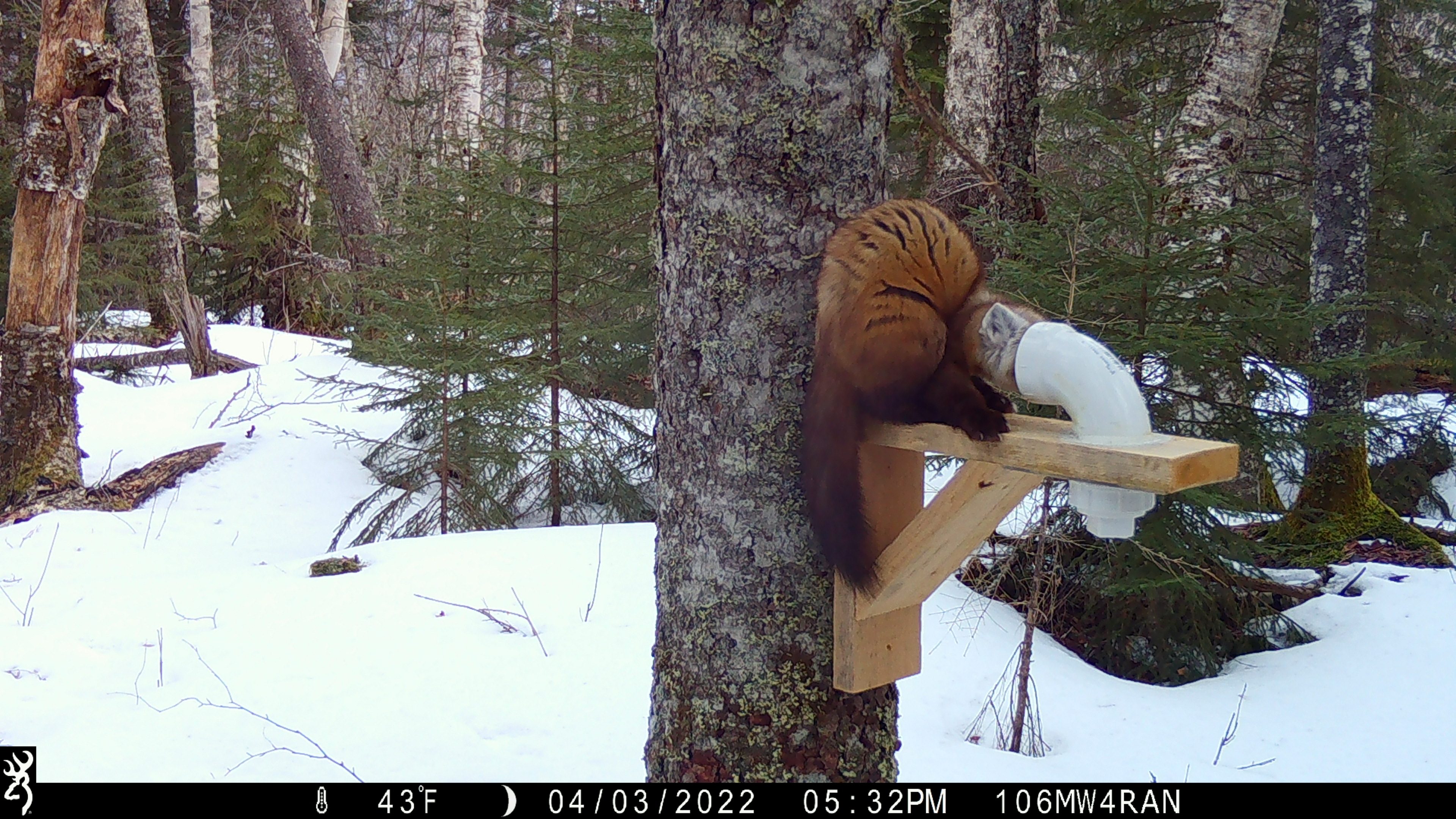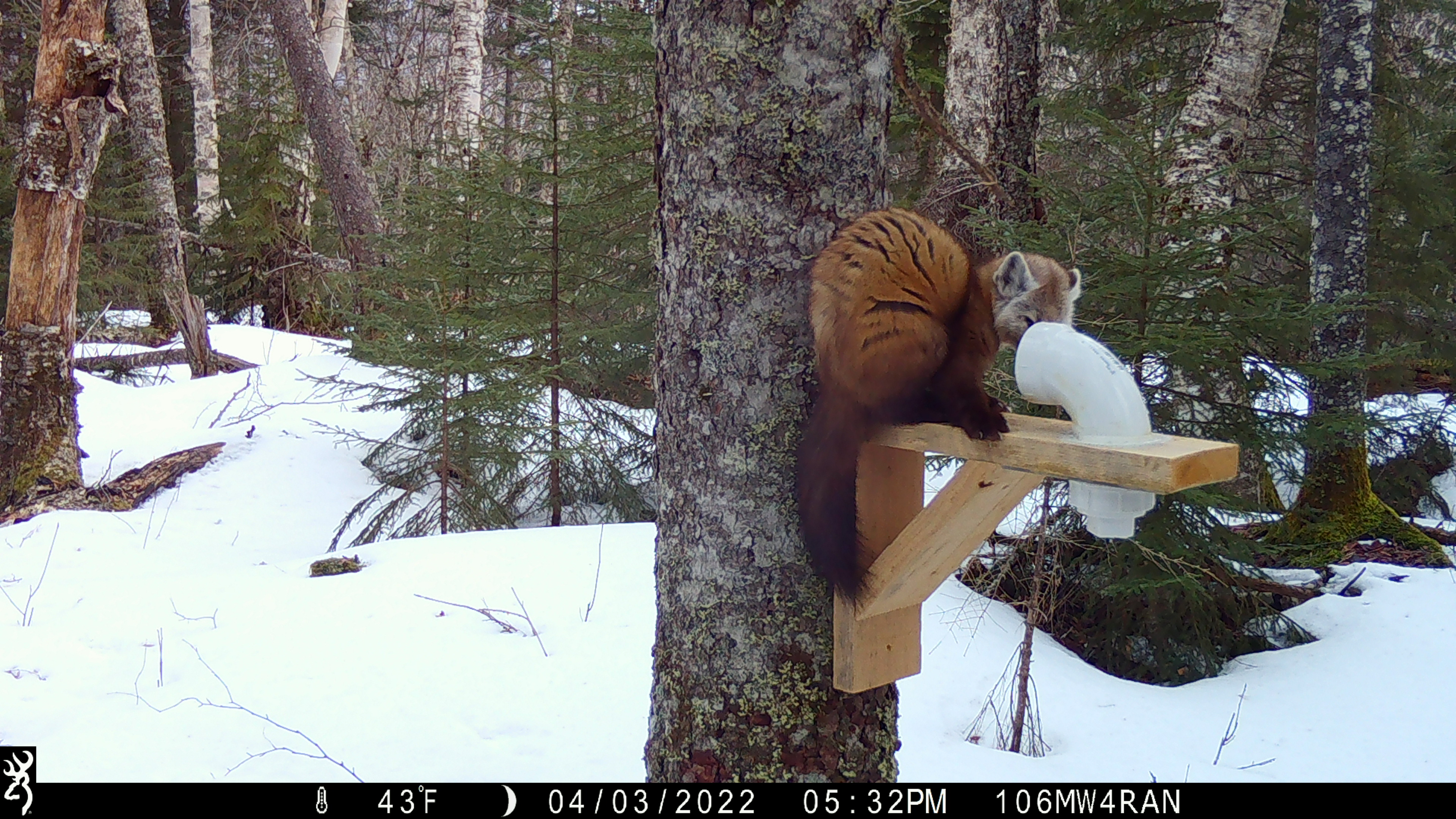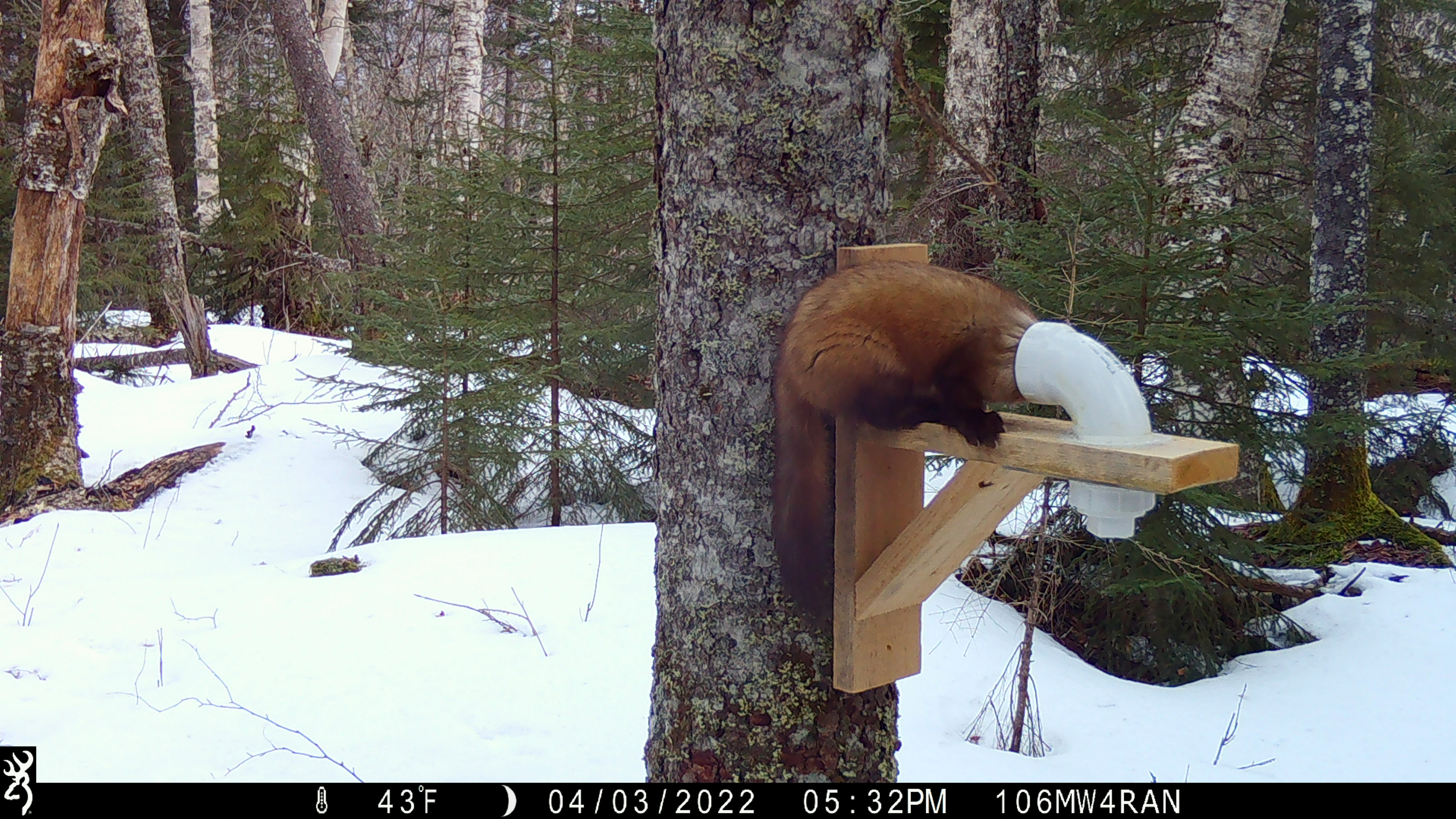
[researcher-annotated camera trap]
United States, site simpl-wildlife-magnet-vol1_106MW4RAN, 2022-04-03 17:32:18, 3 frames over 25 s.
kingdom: Animalia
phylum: Chordata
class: Mammalia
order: Carnivora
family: Mustelidae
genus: Martes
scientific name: Martes americana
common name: american marten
American marten (Martes americana).